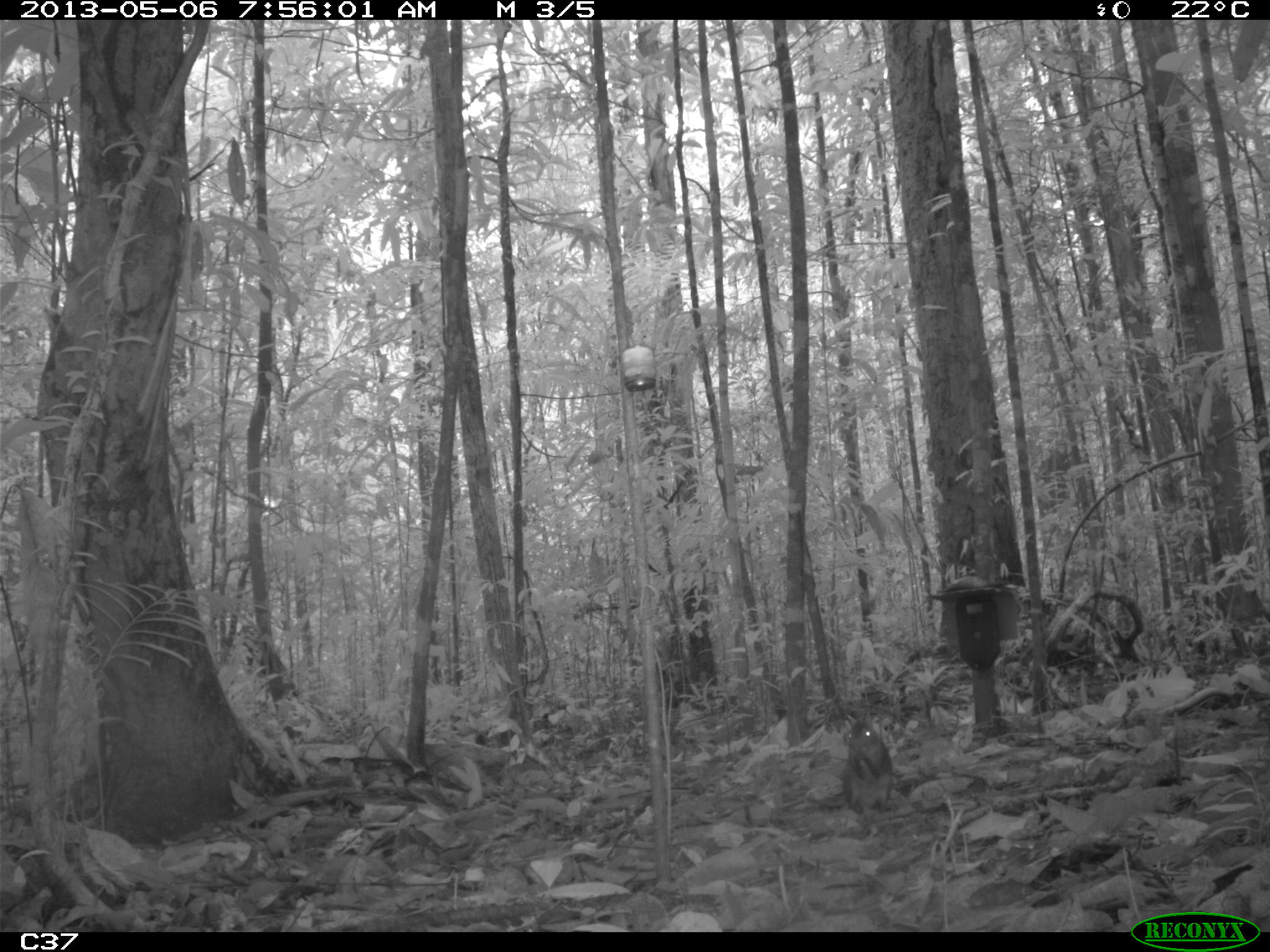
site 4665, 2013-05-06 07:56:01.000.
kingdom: Animalia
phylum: Chordata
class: Mammalia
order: Rodentia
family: Dasyproctidae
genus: Myoprocta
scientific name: Myoprocta pratti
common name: green acouchi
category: myoprocta pratii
Myoprocta pratii (green acouchi) (Myoprocta pratti), count 1, age adult.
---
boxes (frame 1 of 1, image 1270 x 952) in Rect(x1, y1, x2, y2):
myoprocta pratii: Rect(840, 710, 893, 817)